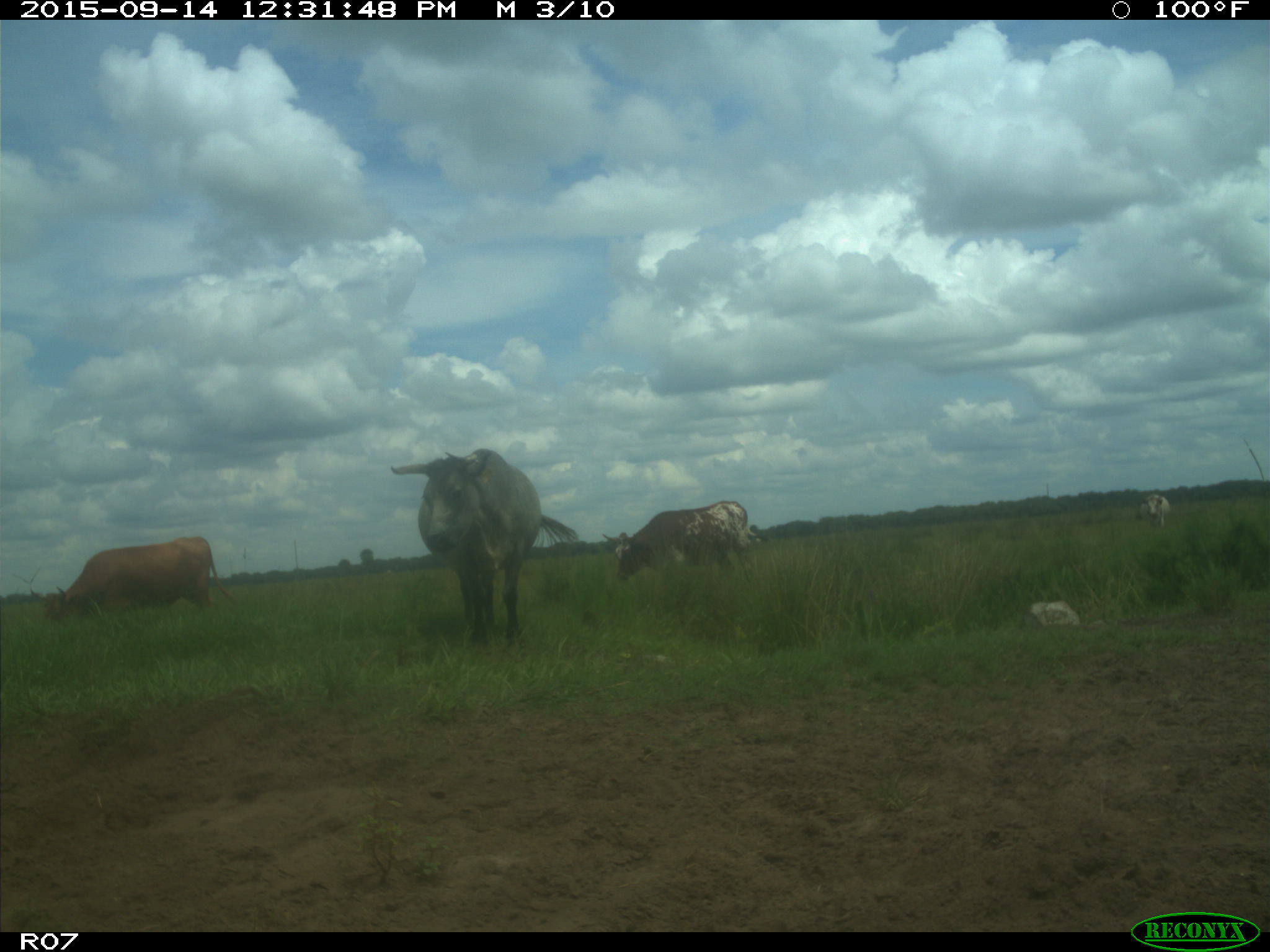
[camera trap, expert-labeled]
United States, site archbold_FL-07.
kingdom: Animalia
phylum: Chordata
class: Mammalia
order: Artiodactyla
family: Bovidae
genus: Bos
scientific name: Bos taurus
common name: domestic cow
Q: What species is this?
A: Bos taurus (domestic cow).